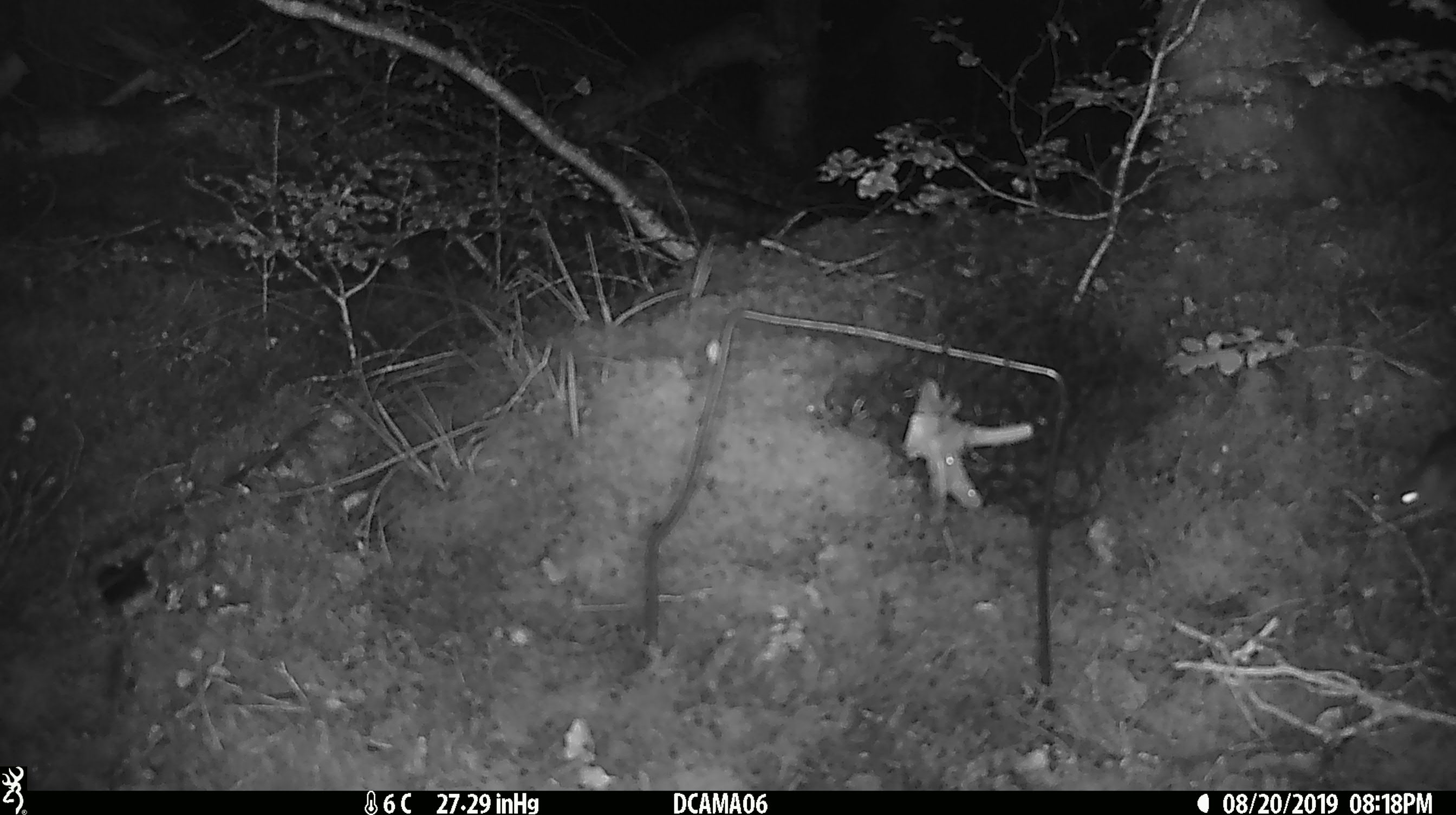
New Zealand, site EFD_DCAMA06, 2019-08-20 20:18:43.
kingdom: Animalia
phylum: Chordata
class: Mammalia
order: Rodentia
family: Muridae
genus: Mus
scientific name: Mus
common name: mouse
Mouse (Mus).